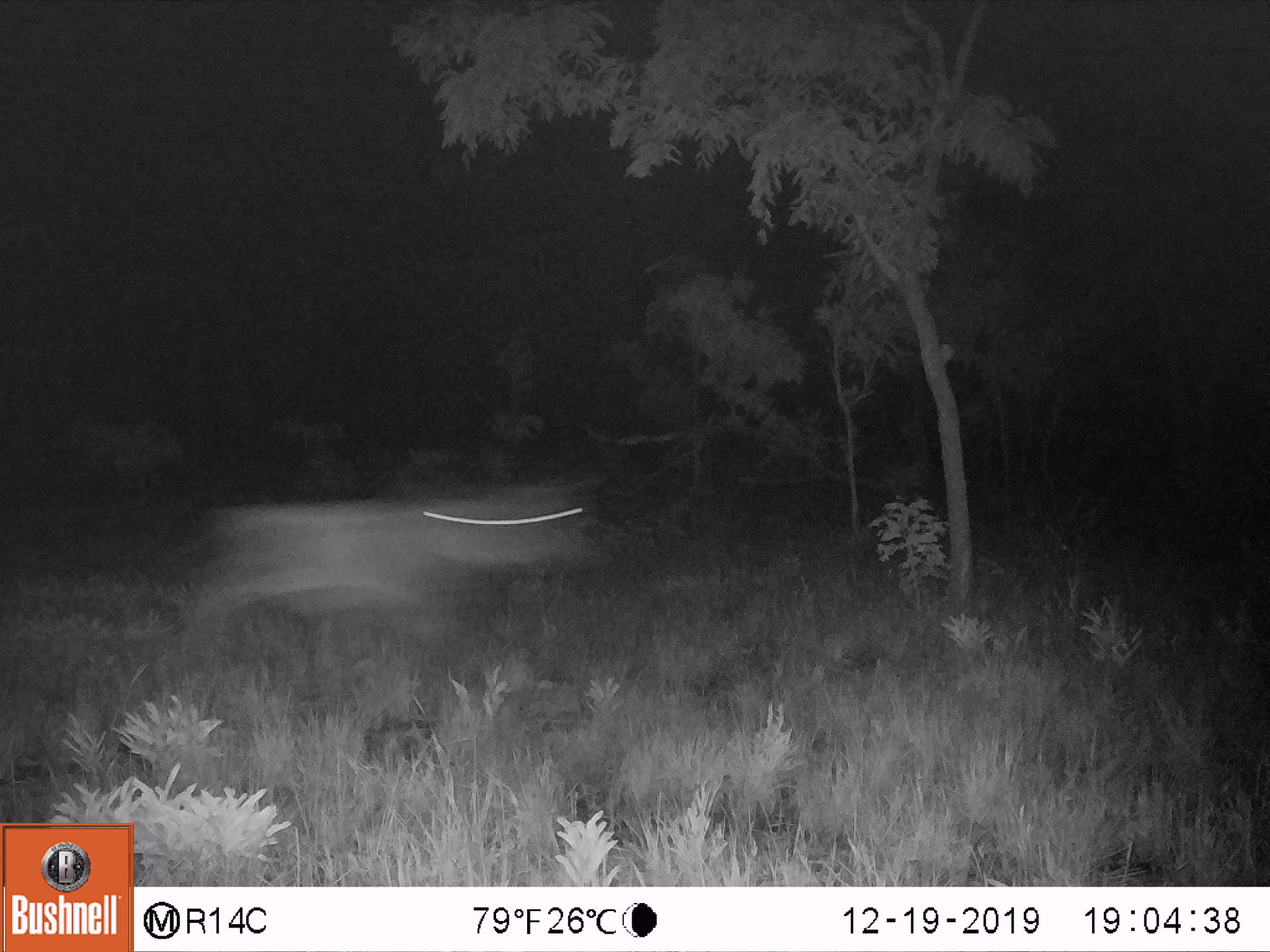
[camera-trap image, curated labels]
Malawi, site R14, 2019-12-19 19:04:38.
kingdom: Animalia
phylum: Chordata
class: Mammalia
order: Artiodactyla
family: Bovidae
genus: Hippotragus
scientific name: Hippotragus niger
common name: sable antelope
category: sable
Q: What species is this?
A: Sable (sable antelope) (Hippotragus niger).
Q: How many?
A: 1.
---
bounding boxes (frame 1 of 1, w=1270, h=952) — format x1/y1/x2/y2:
sable: 165/474/595/698